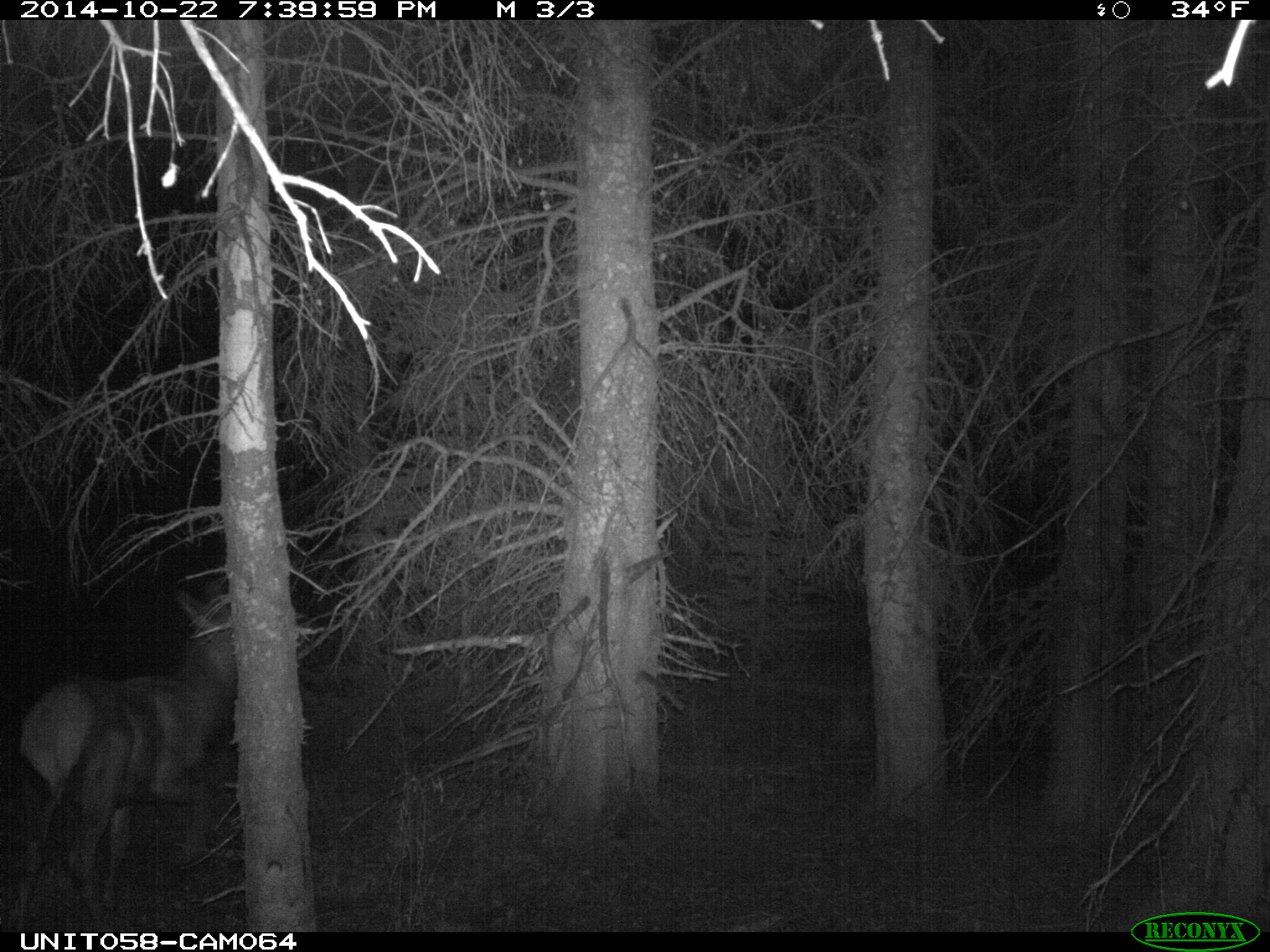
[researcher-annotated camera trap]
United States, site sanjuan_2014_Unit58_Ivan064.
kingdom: Animalia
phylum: Chordata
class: Mammalia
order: Artiodactyla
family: Cervidae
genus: Cervus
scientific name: Cervus elaphus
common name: red deer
Cervus elaphus (red deer).